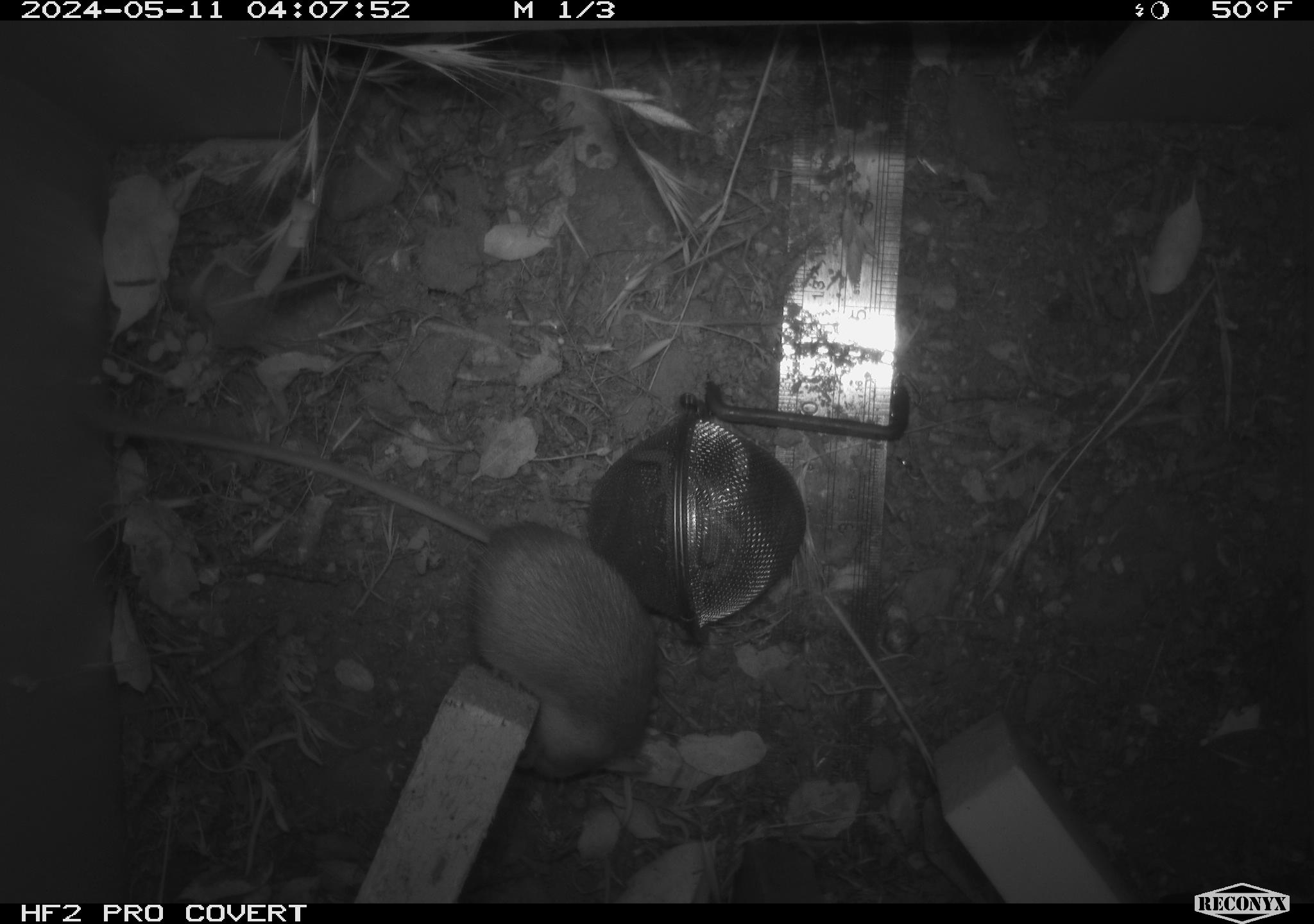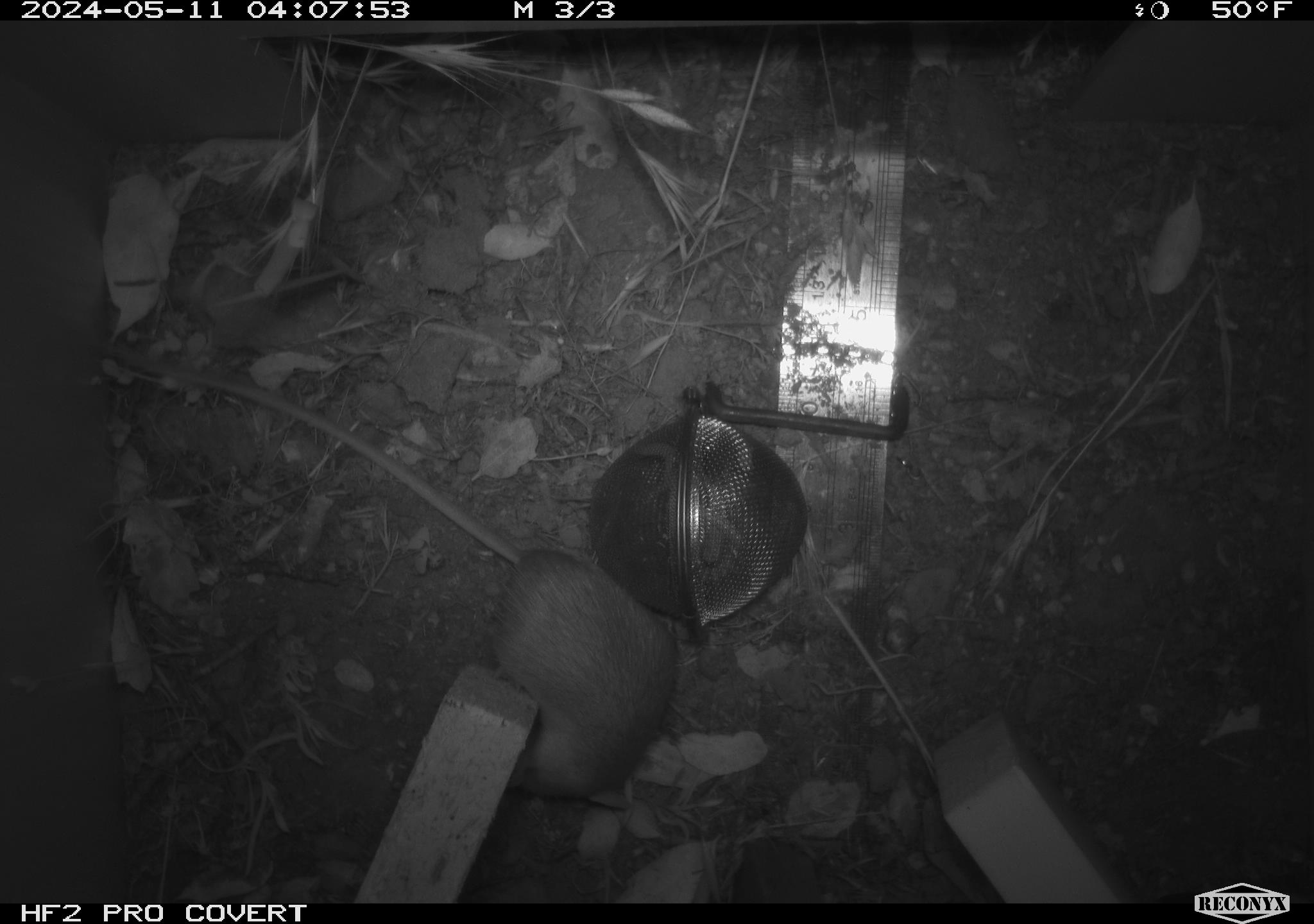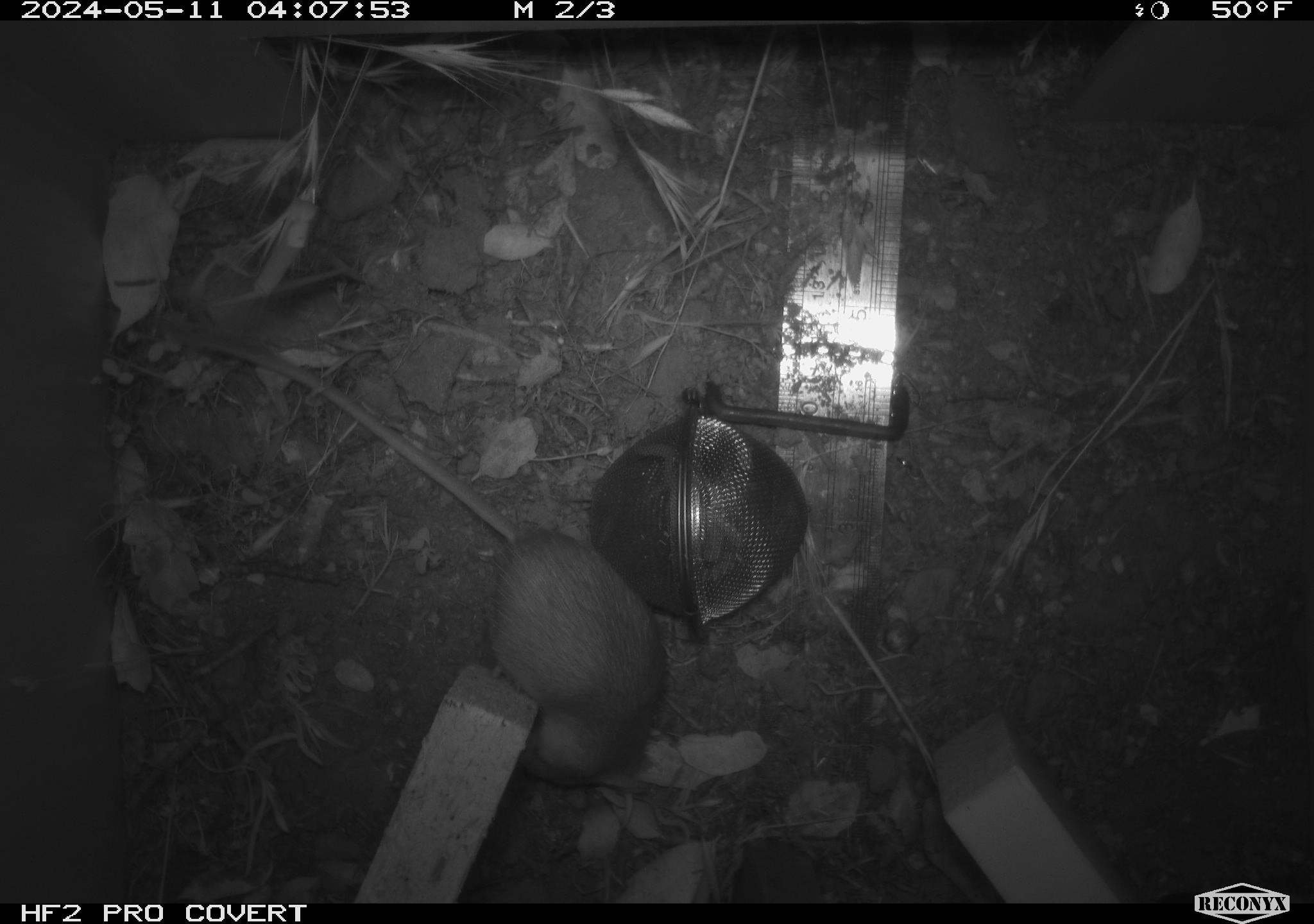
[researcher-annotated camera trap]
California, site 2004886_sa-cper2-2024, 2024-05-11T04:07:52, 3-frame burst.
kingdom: Animalia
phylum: Chordata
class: Mammalia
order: Rodentia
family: Heteromyidae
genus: Dipodomys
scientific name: Dipodomys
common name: kangaroo rats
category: dipodomys species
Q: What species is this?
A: Dipodomys species (kangaroo rats) (Dipodomys).